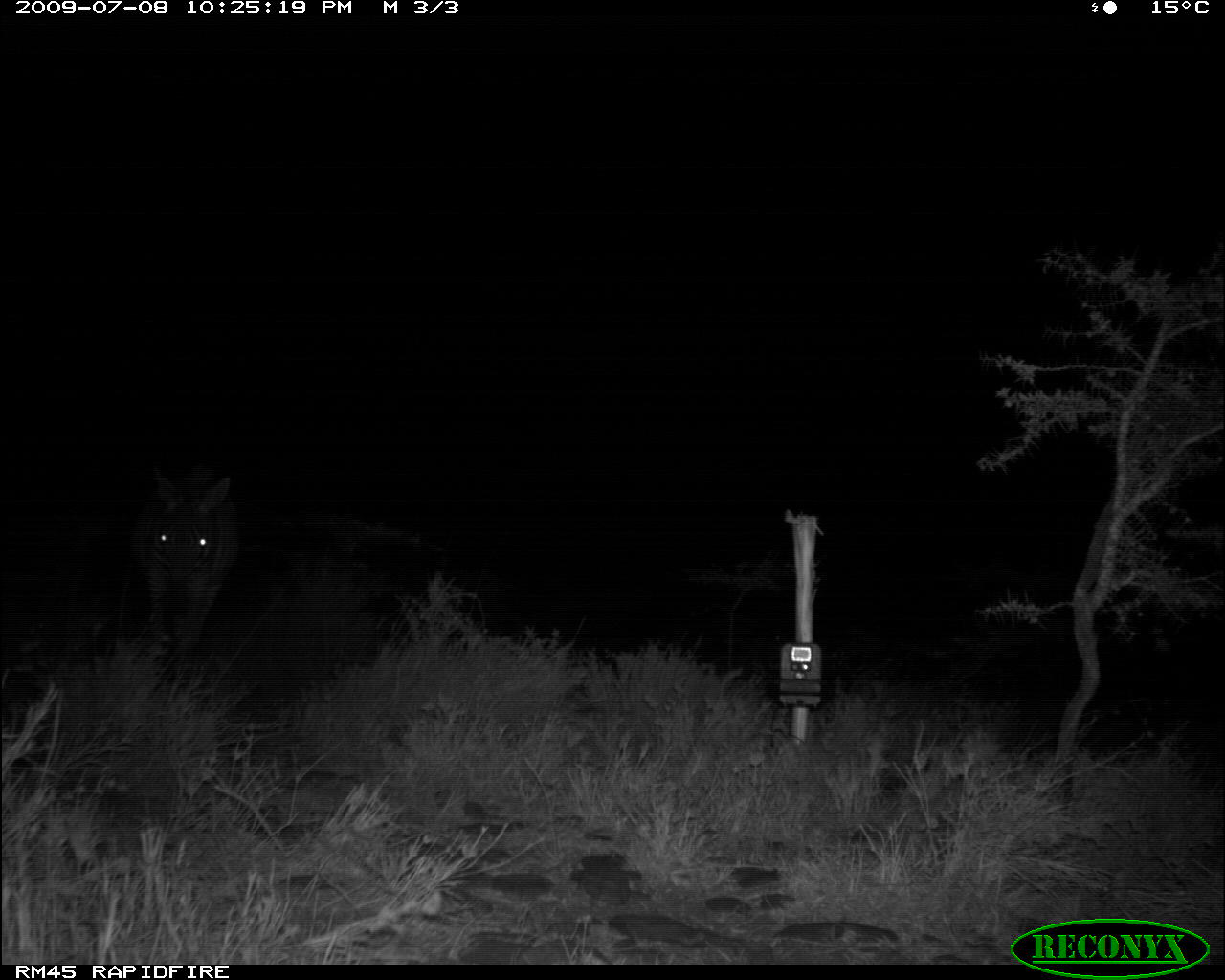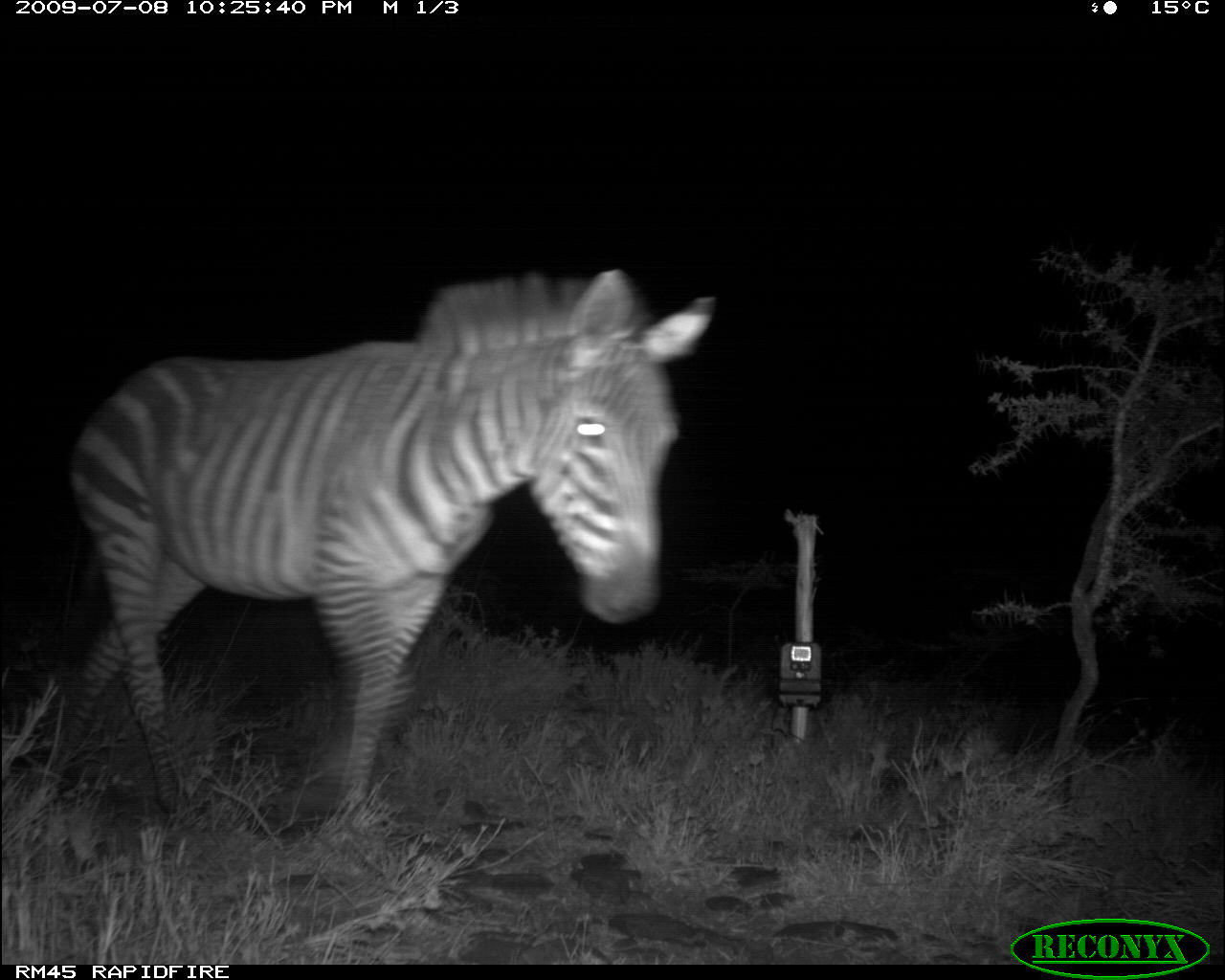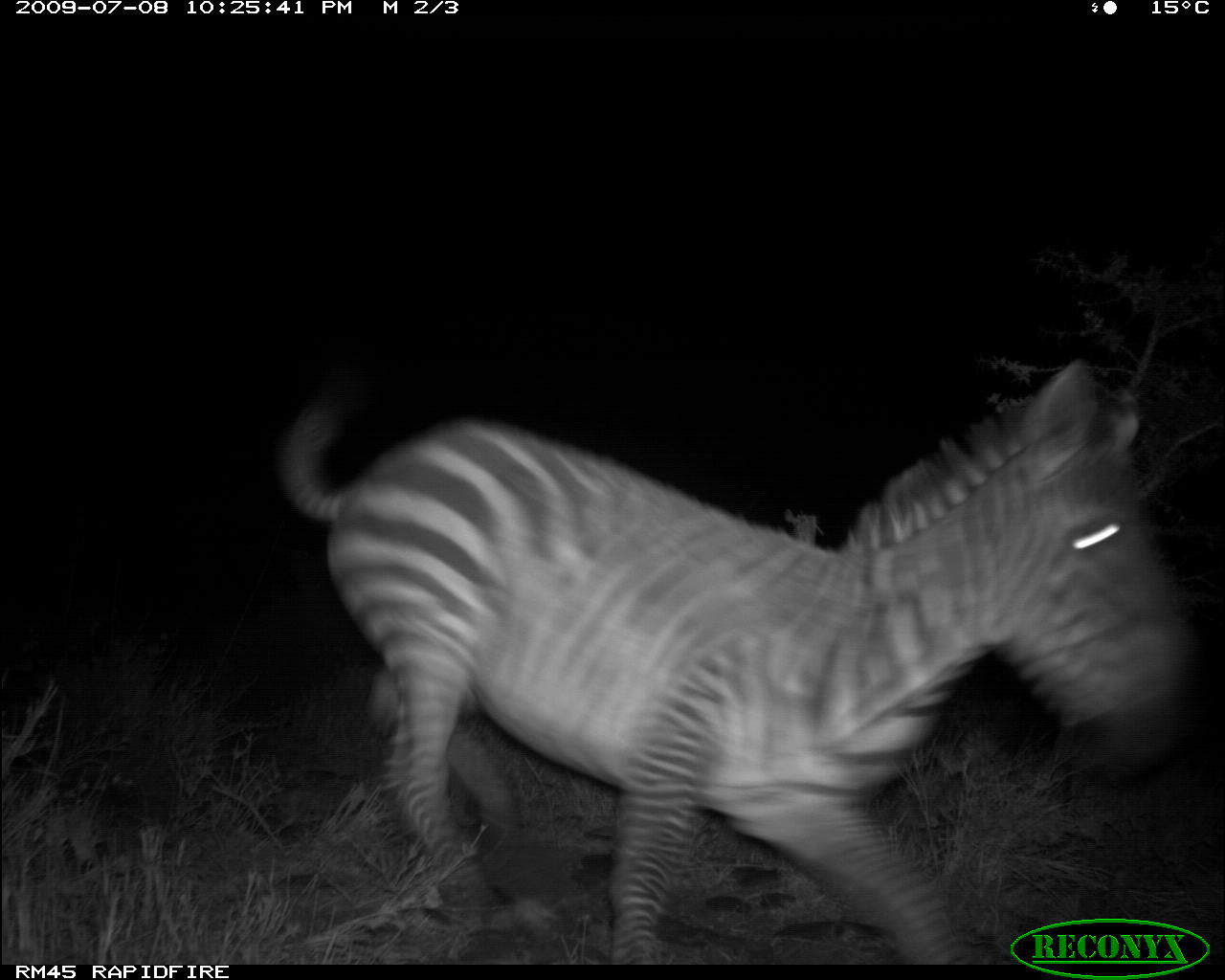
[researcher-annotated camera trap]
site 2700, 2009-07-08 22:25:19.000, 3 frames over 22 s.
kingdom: Animalia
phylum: Chordata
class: Mammalia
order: Perissodactyla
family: Equidae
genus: Equus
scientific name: Equus quagga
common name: plains zebra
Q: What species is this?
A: Equus quagga (plains zebra).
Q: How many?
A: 1.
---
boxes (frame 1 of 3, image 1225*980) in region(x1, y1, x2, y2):
equus quagga: region(129, 464, 240, 654)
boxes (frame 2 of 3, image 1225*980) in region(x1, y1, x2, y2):
equus quagga: region(52, 267, 714, 833)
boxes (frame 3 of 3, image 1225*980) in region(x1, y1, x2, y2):
equus quagga: region(274, 355, 1187, 958)